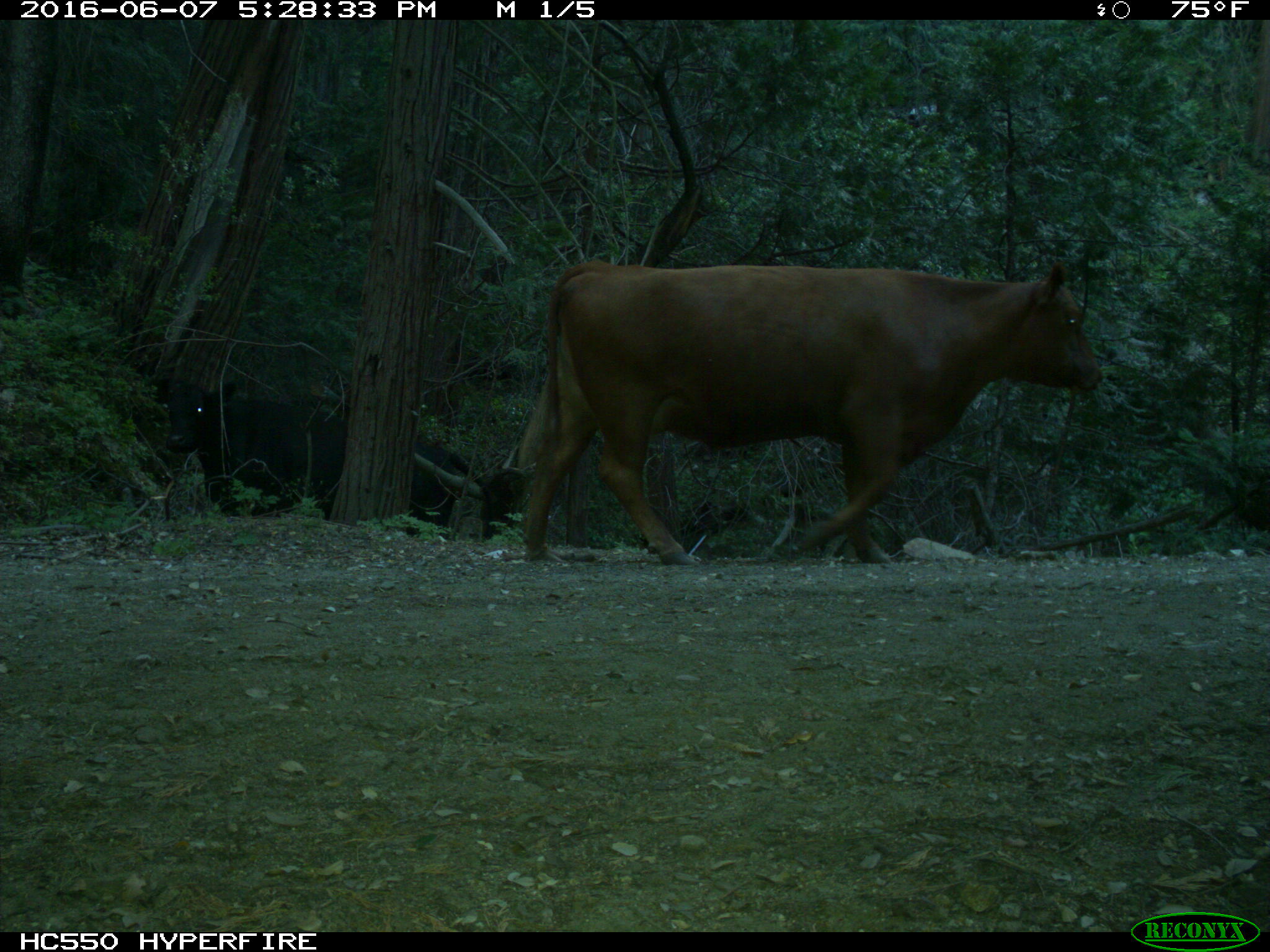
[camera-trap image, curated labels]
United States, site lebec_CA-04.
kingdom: Animalia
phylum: Chordata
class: Mammalia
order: Artiodactyla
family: Bovidae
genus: Bos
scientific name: Bos taurus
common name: domestic cow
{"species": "Bos taurus (domestic cow)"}